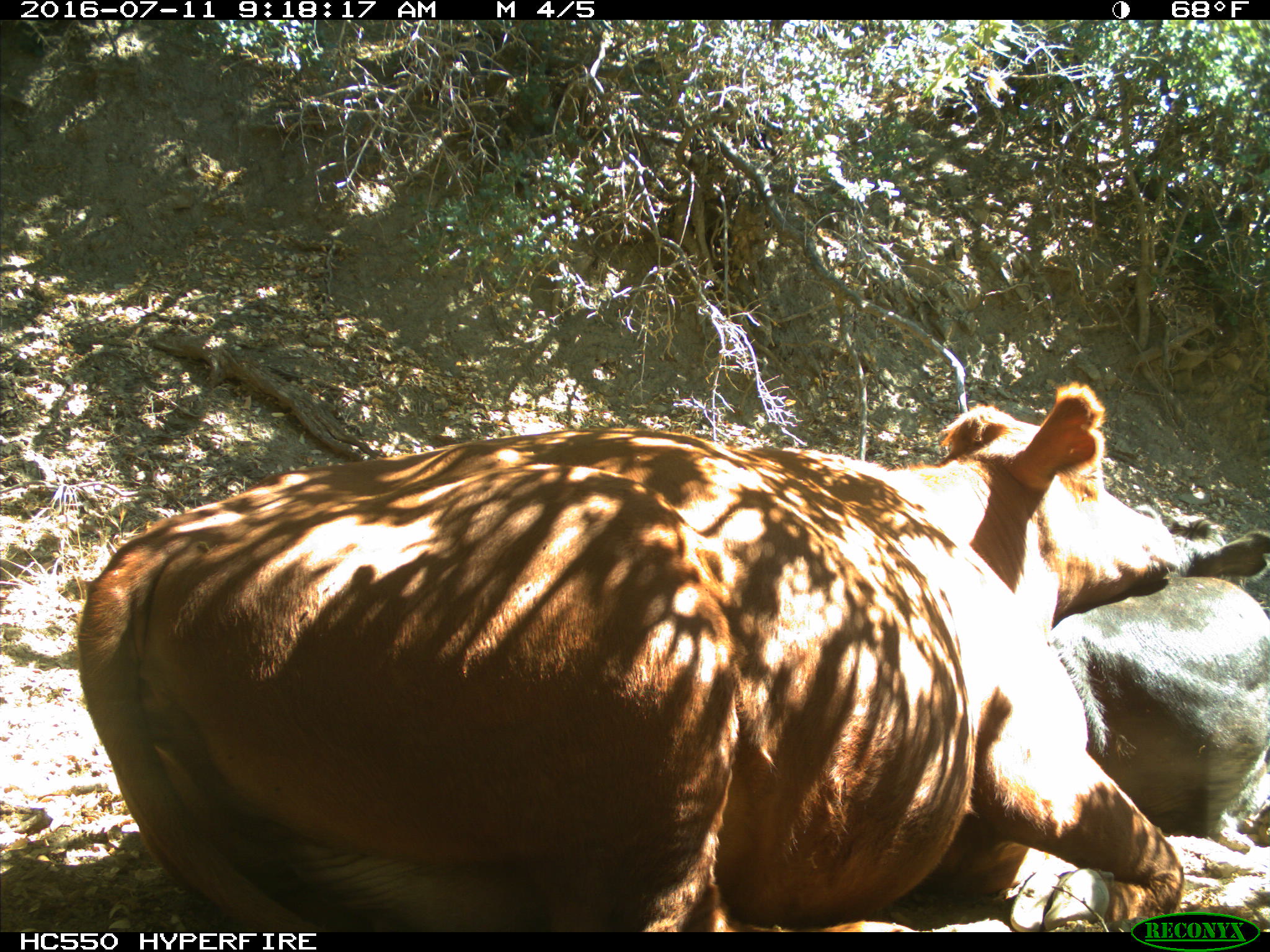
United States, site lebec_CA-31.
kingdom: Animalia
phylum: Chordata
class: Mammalia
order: Artiodactyla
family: Bovidae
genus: Bos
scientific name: Bos taurus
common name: domestic cow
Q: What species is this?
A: Bos taurus (domestic cow).